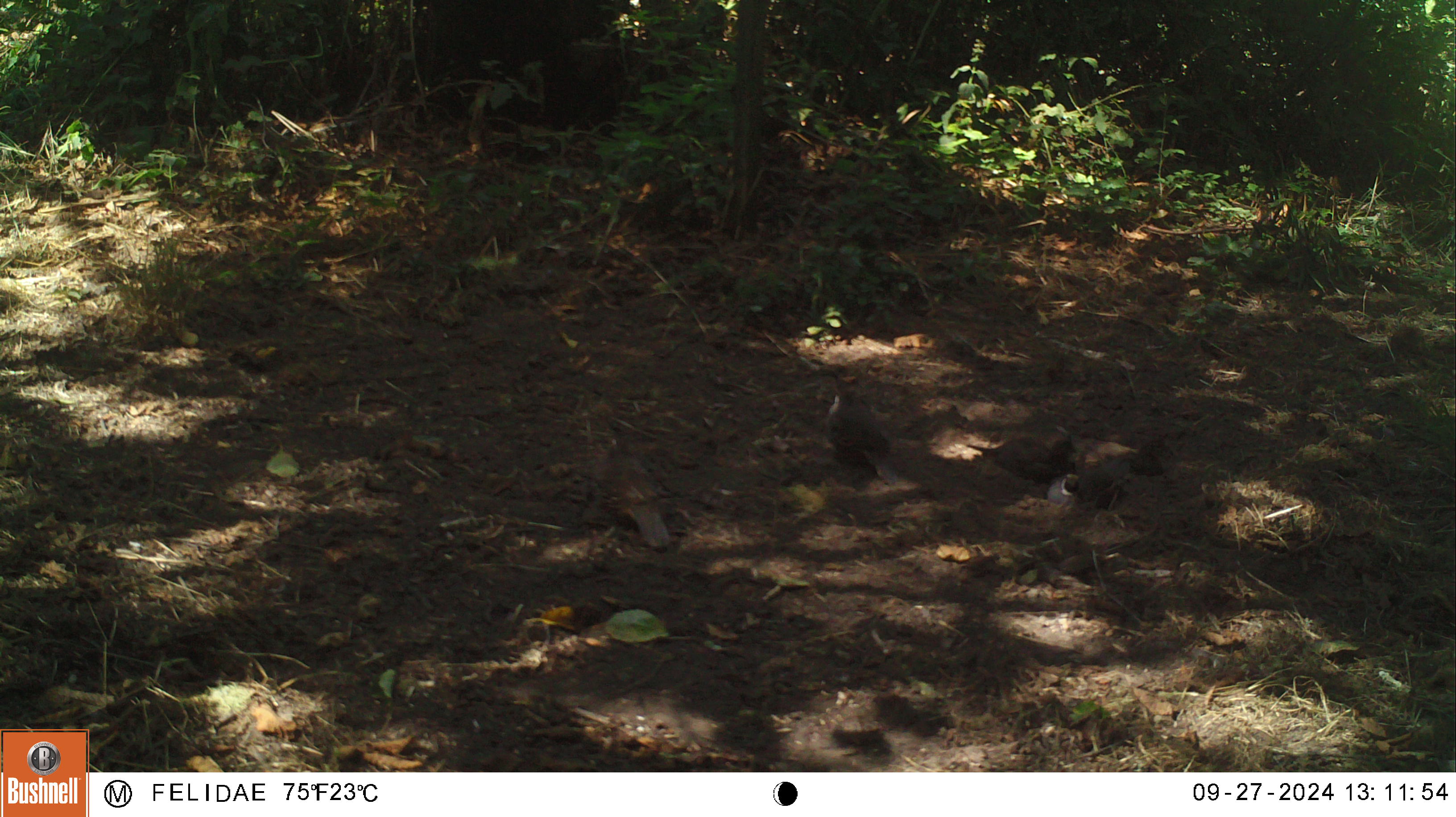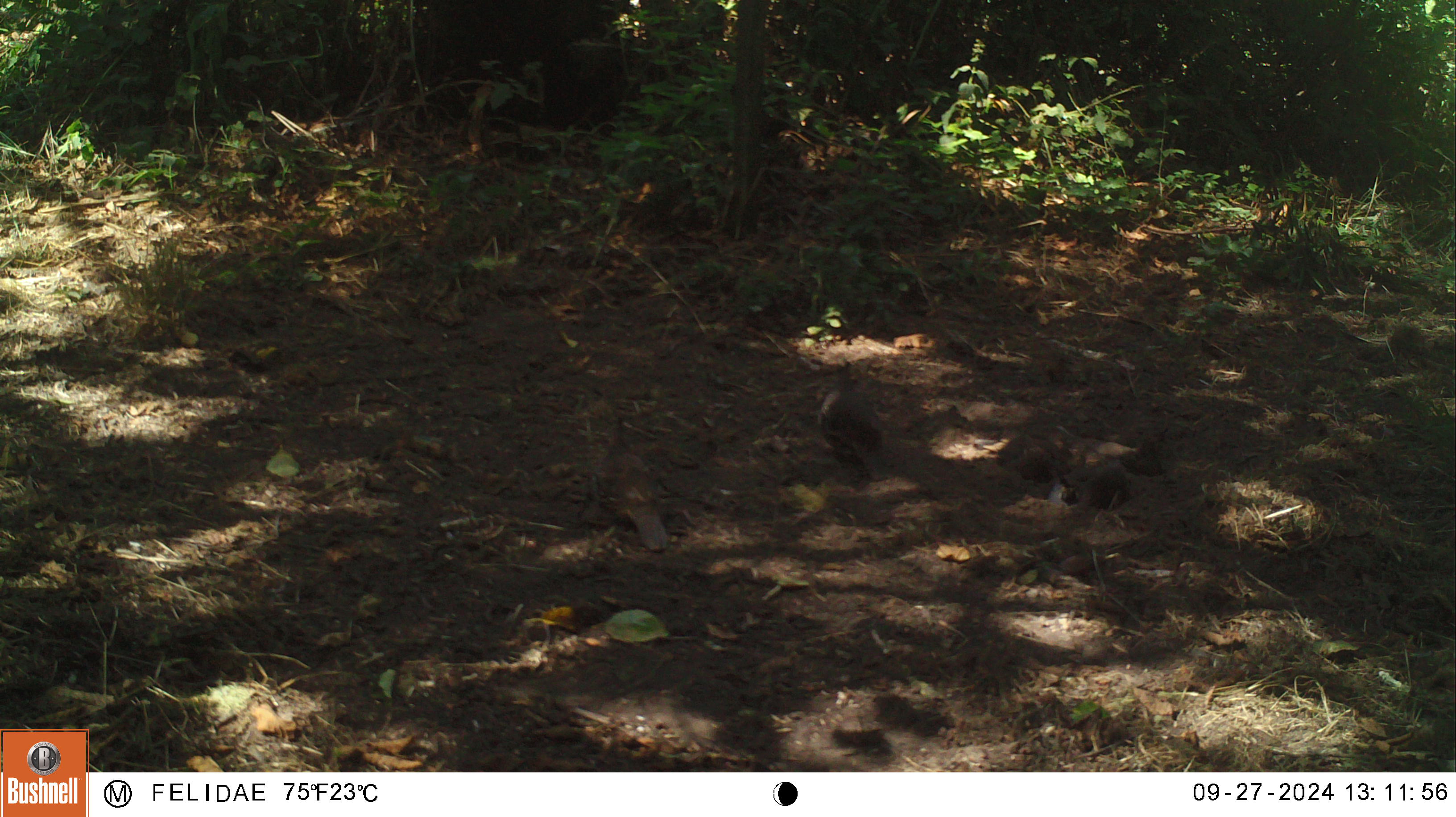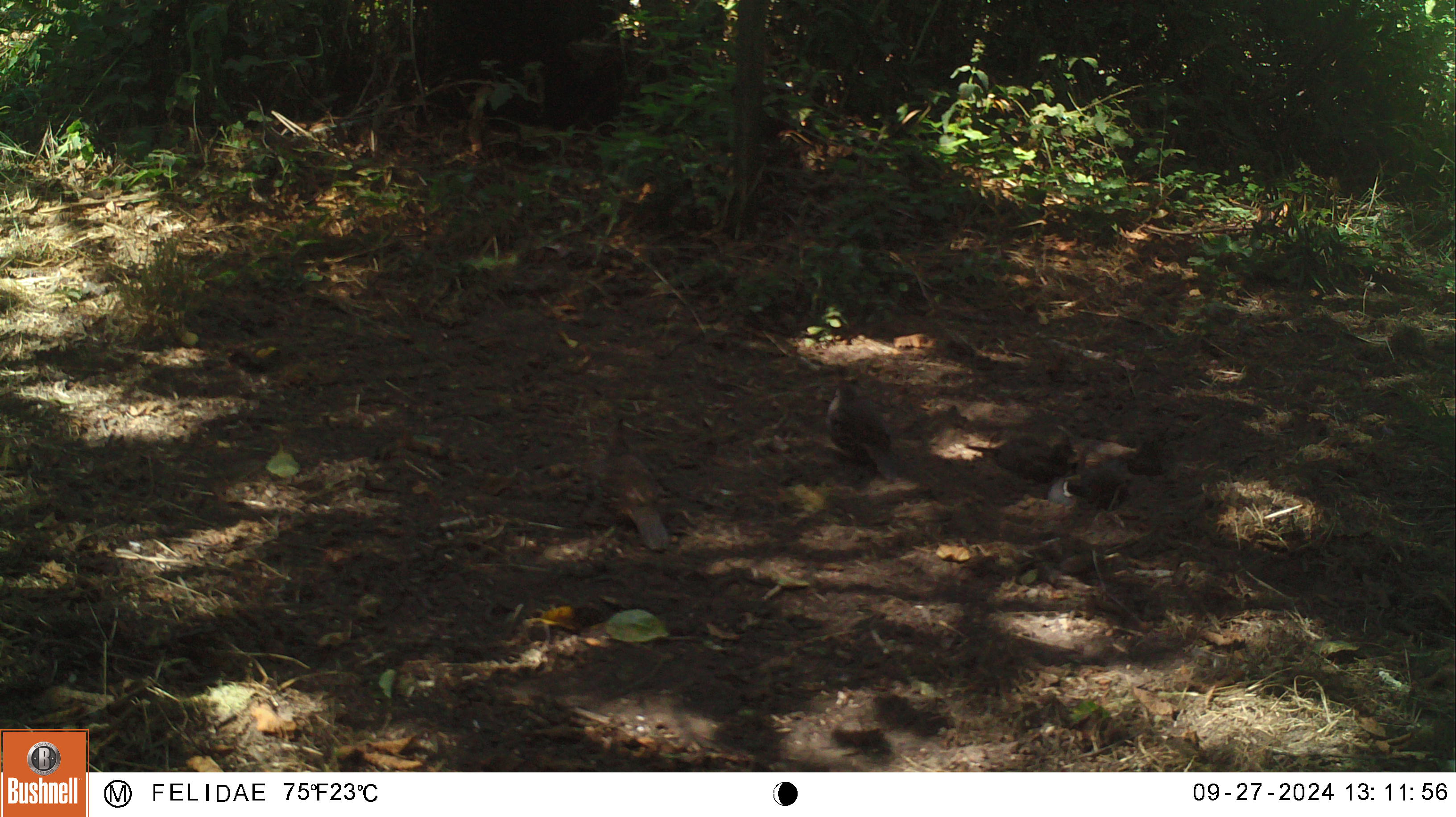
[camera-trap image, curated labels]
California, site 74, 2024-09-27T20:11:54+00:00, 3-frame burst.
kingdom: Animalia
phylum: Chordata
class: Aves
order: Galliformes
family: Odontophoridae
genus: Callipepla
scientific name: Callipepla californica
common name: california quail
California quail (Callipepla californica).